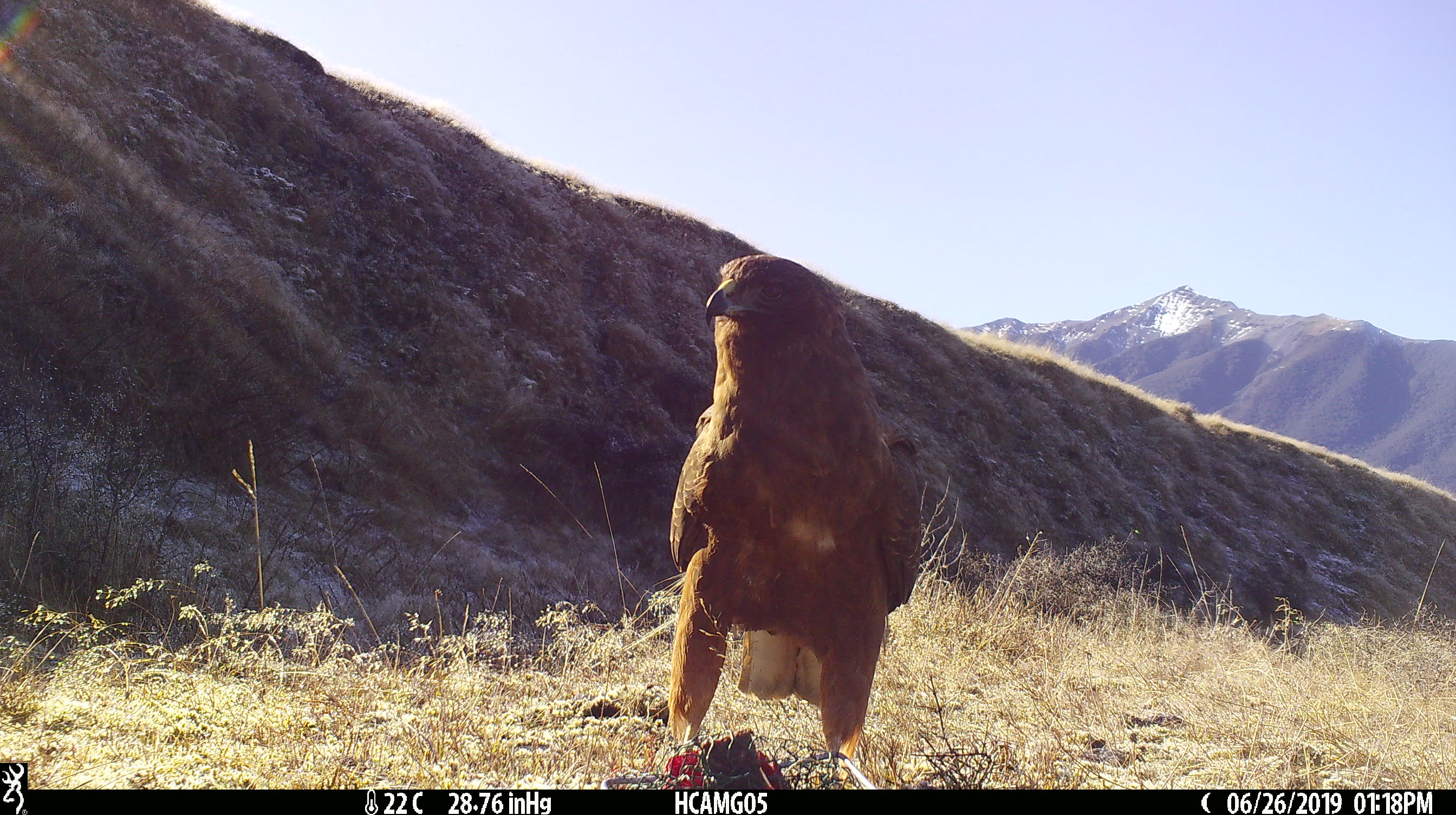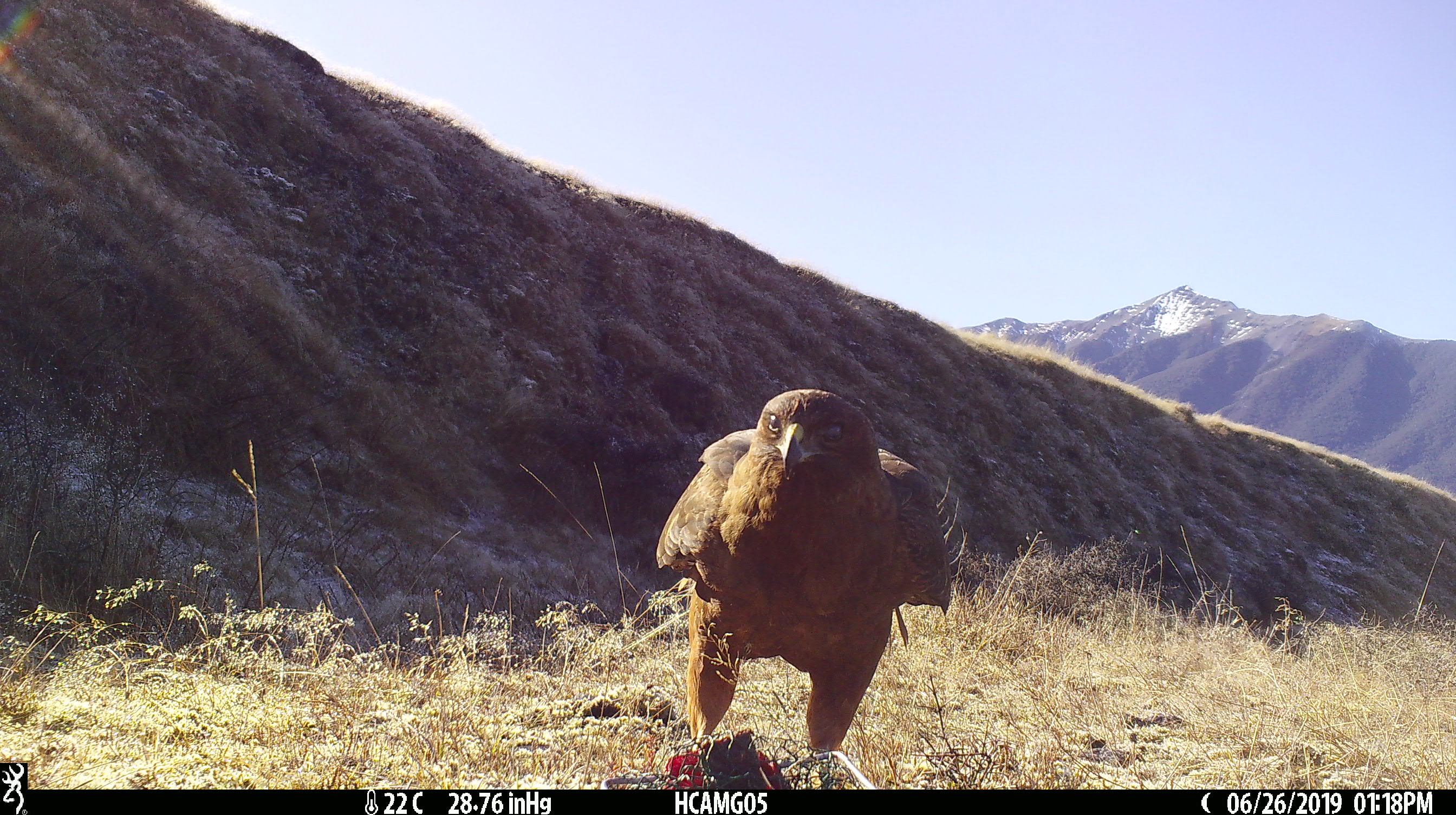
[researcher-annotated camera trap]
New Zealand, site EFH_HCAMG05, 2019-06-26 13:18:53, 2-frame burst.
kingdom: Animalia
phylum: Chordata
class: Aves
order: Accipitriformes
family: Accipitridae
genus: Circus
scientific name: Circus approximans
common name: swamp harrier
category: harrier